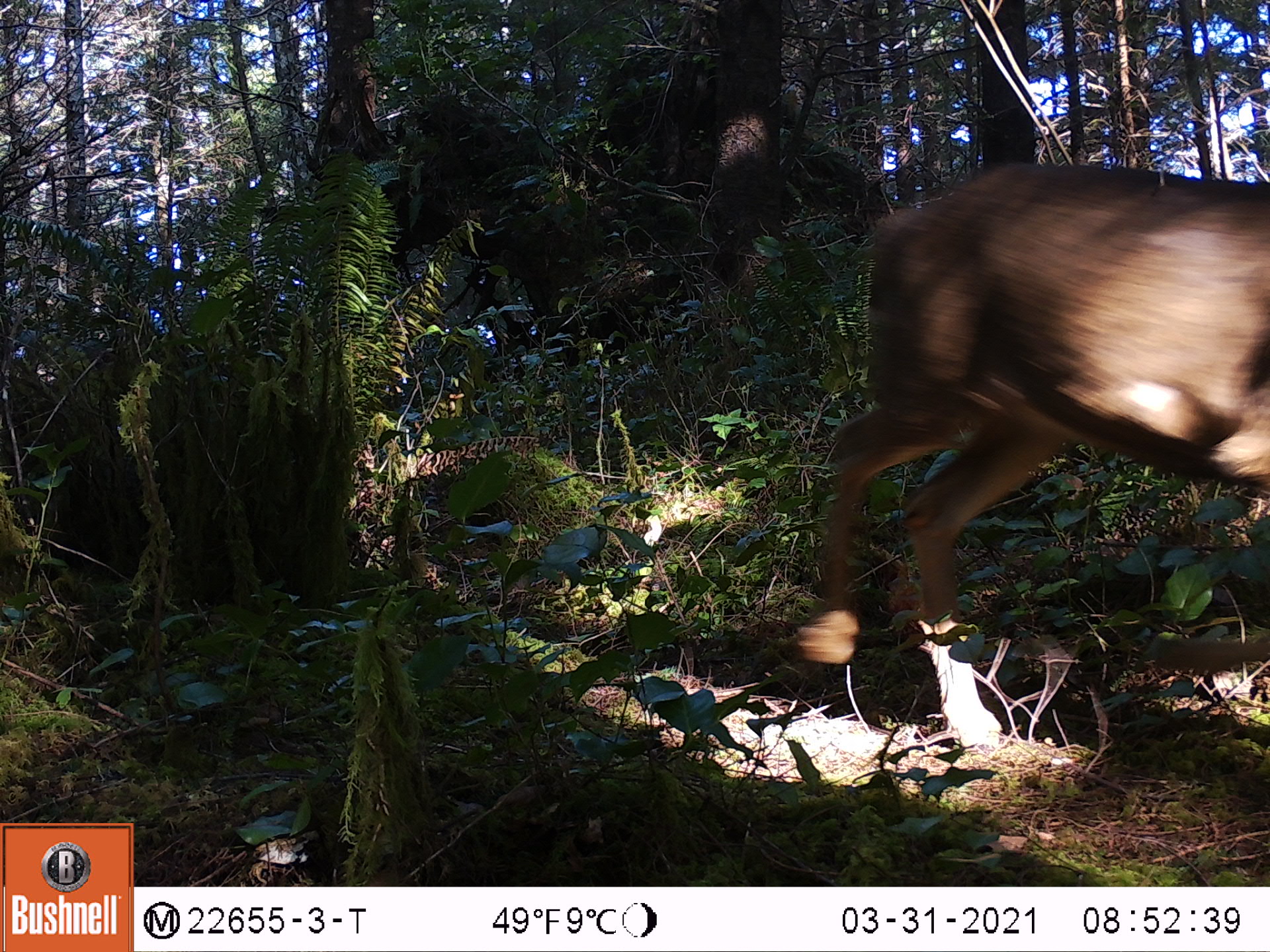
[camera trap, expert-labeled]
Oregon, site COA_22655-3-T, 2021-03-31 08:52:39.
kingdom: Animalia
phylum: Chordata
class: Mammalia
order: Artiodactyla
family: Cervidae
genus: Odocoileus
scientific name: Odocoileus hemionus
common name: black-tailed deer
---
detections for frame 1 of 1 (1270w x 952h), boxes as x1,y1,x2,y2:
black-tailed deer: 776,146,1269,751